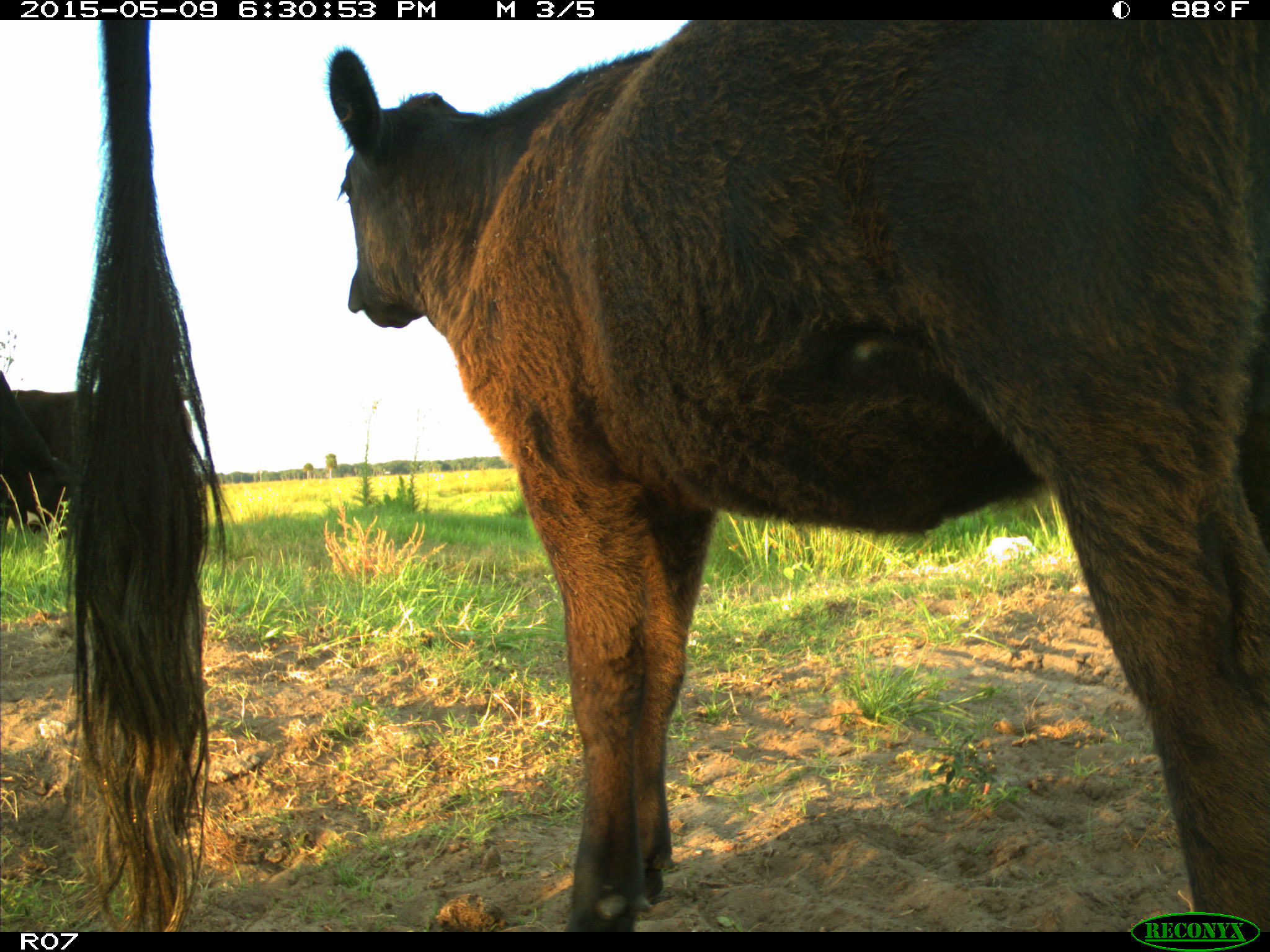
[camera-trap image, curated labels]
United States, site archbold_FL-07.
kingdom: Animalia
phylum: Chordata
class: Mammalia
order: Artiodactyla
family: Bovidae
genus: Bos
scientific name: Bos taurus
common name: domestic cow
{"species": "Bos taurus (domestic cow)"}